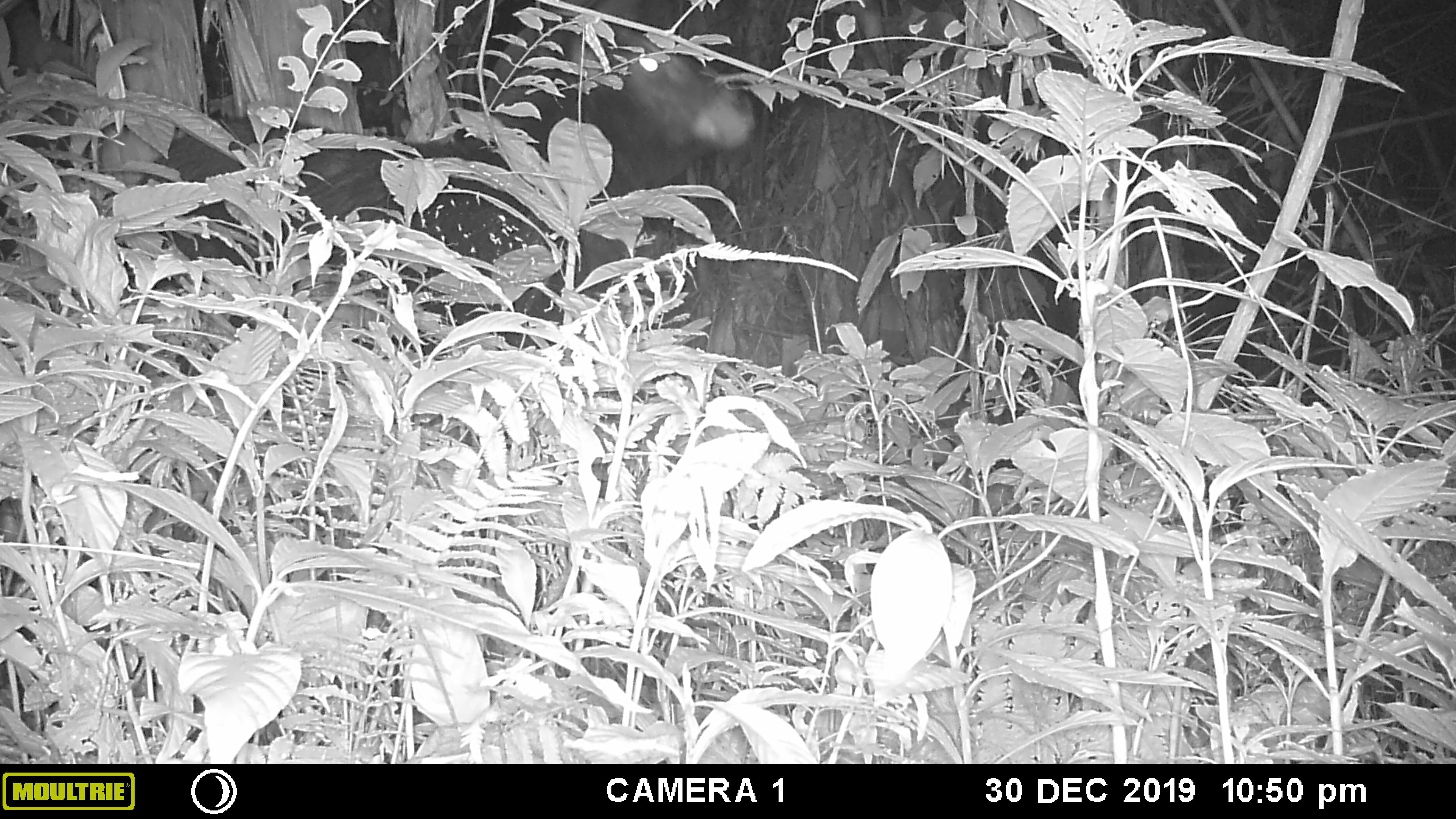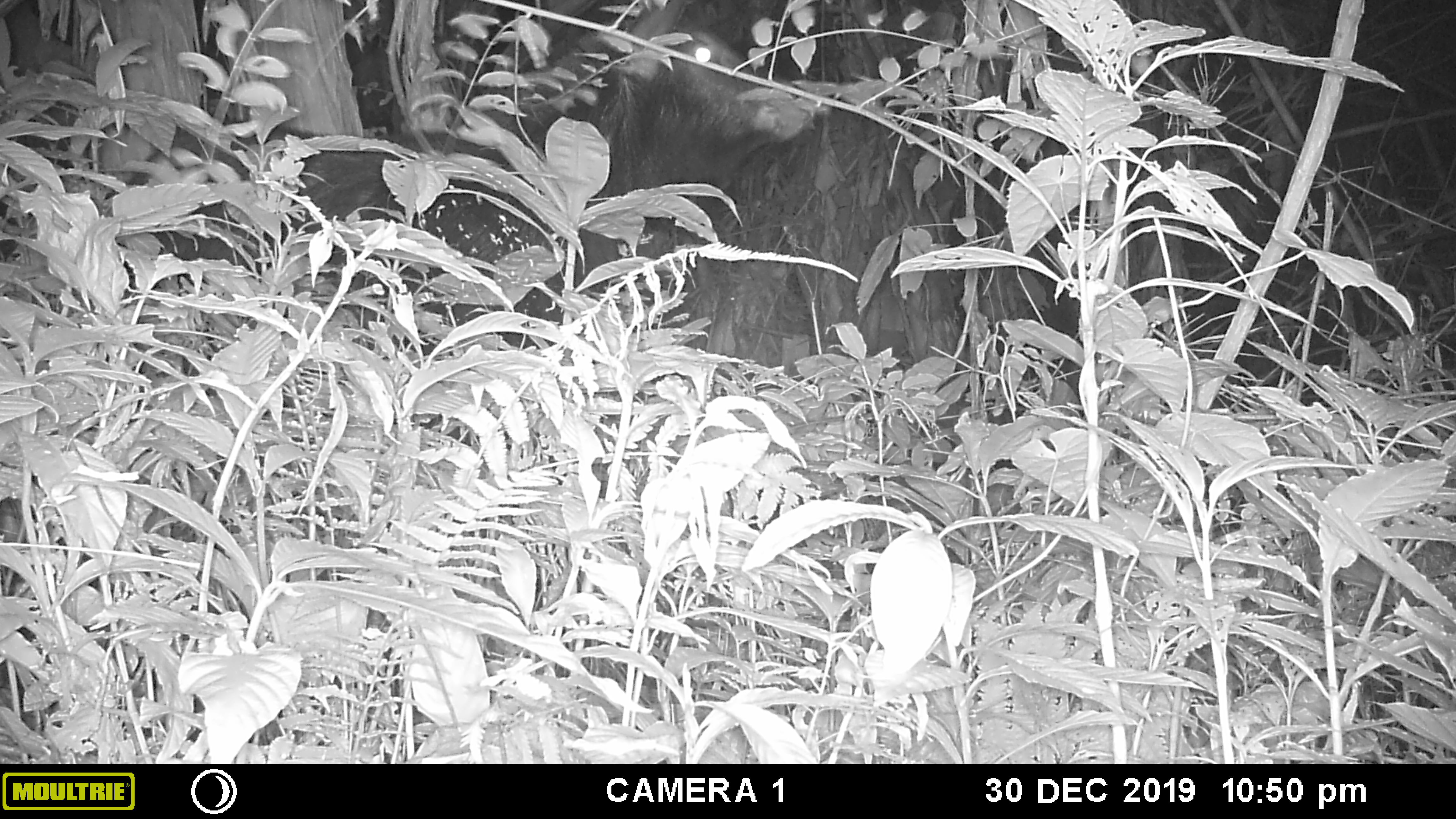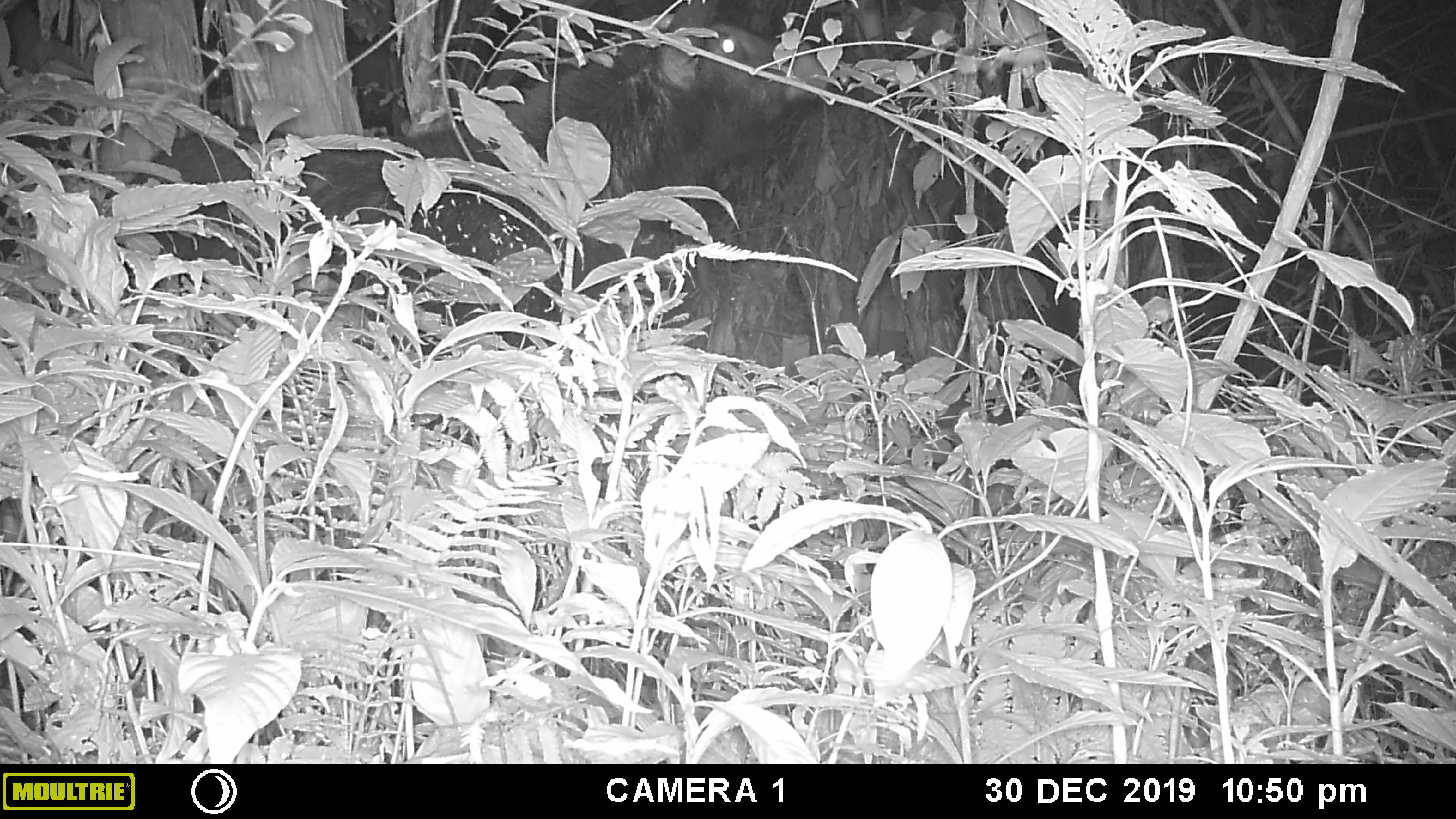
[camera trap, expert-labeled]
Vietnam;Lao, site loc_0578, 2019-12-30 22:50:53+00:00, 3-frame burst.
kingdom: Animalia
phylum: Chordata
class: Mammalia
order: Artiodactyla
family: Bovidae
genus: Capricornis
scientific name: Capricornis sumatraensis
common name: chinese serow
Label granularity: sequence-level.